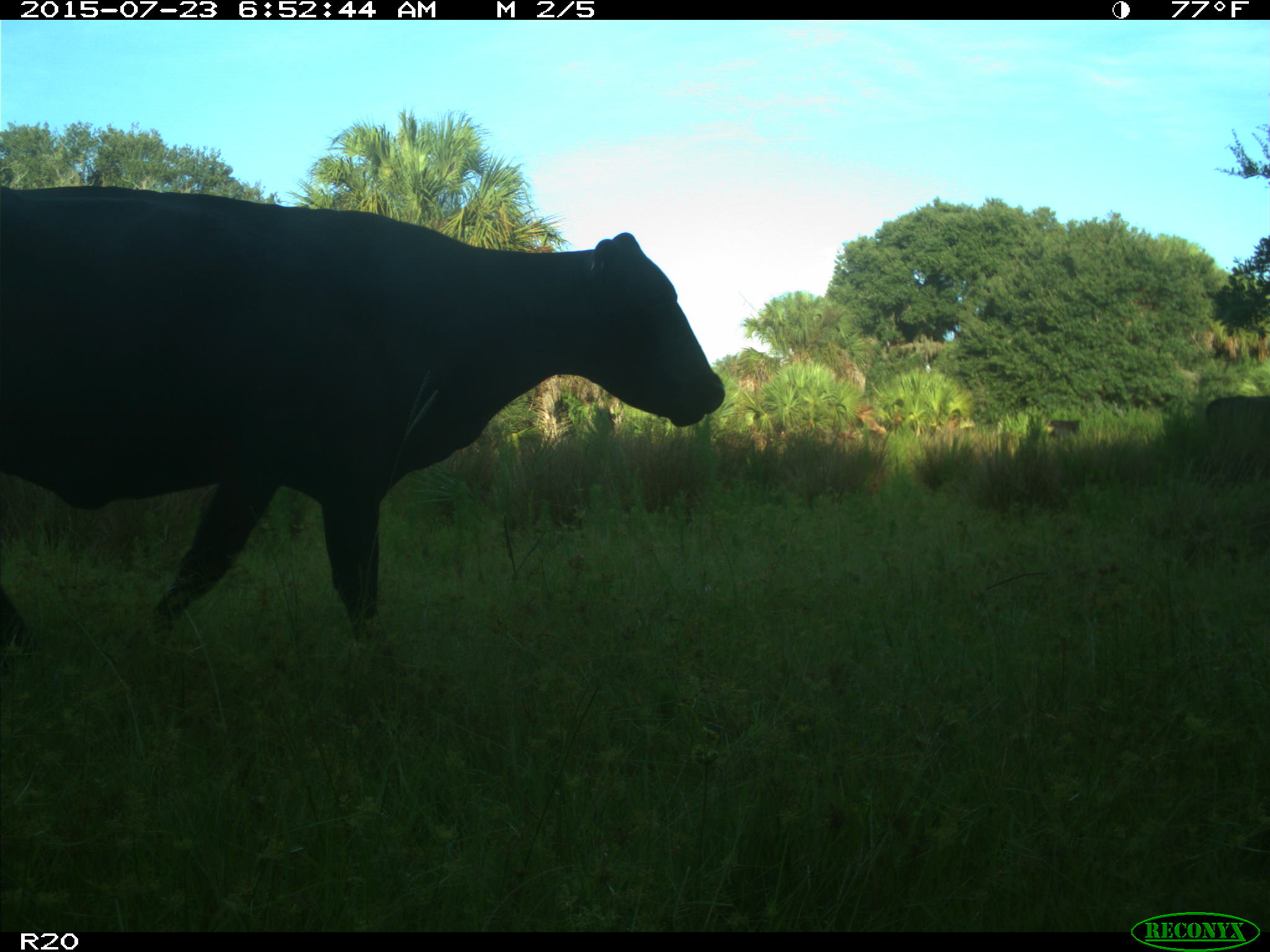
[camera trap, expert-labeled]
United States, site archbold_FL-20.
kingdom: Animalia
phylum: Chordata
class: Mammalia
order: Artiodactyla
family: Bovidae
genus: Bos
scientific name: Bos taurus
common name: domestic cow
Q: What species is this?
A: Bos taurus (domestic cow).